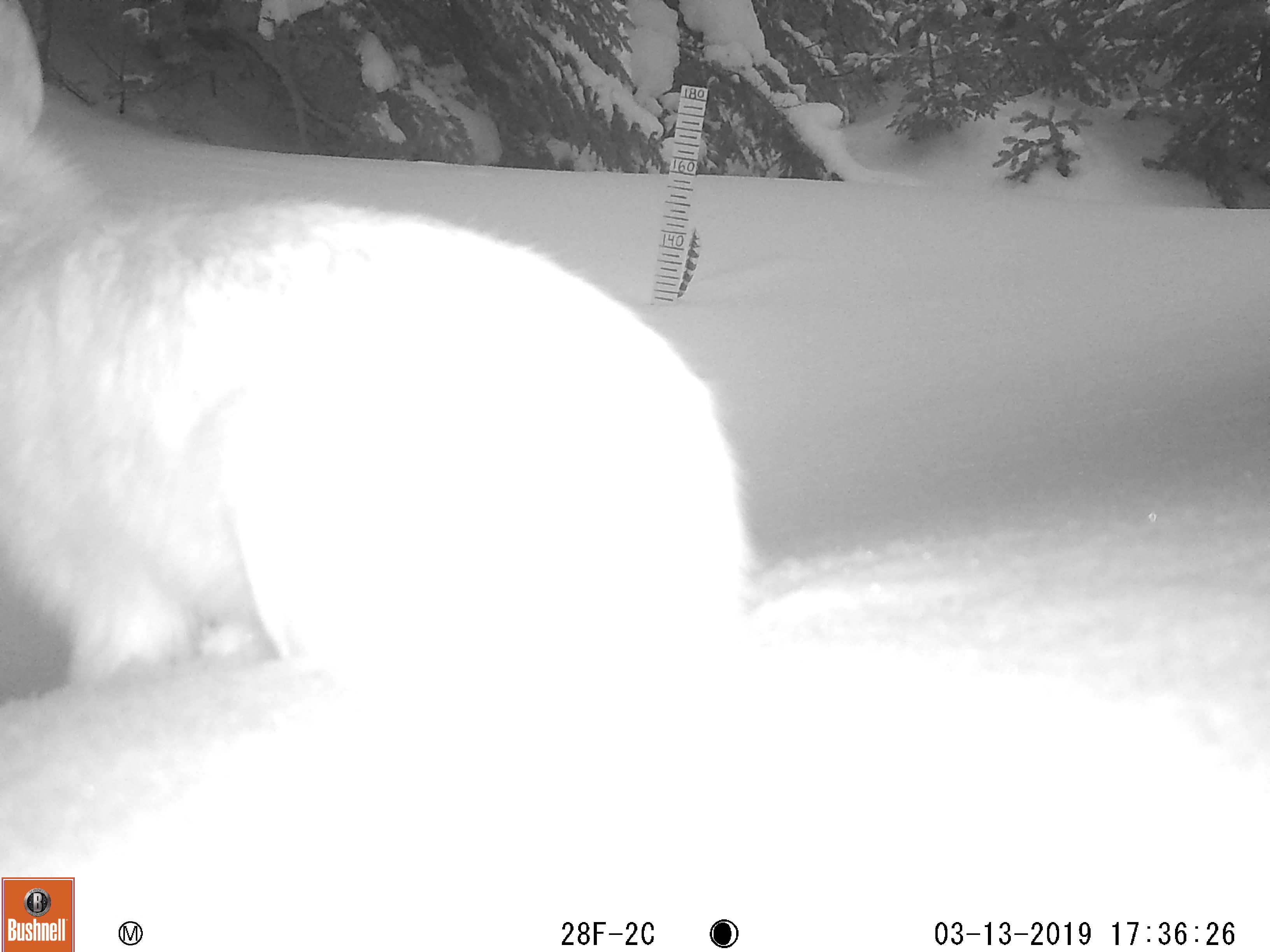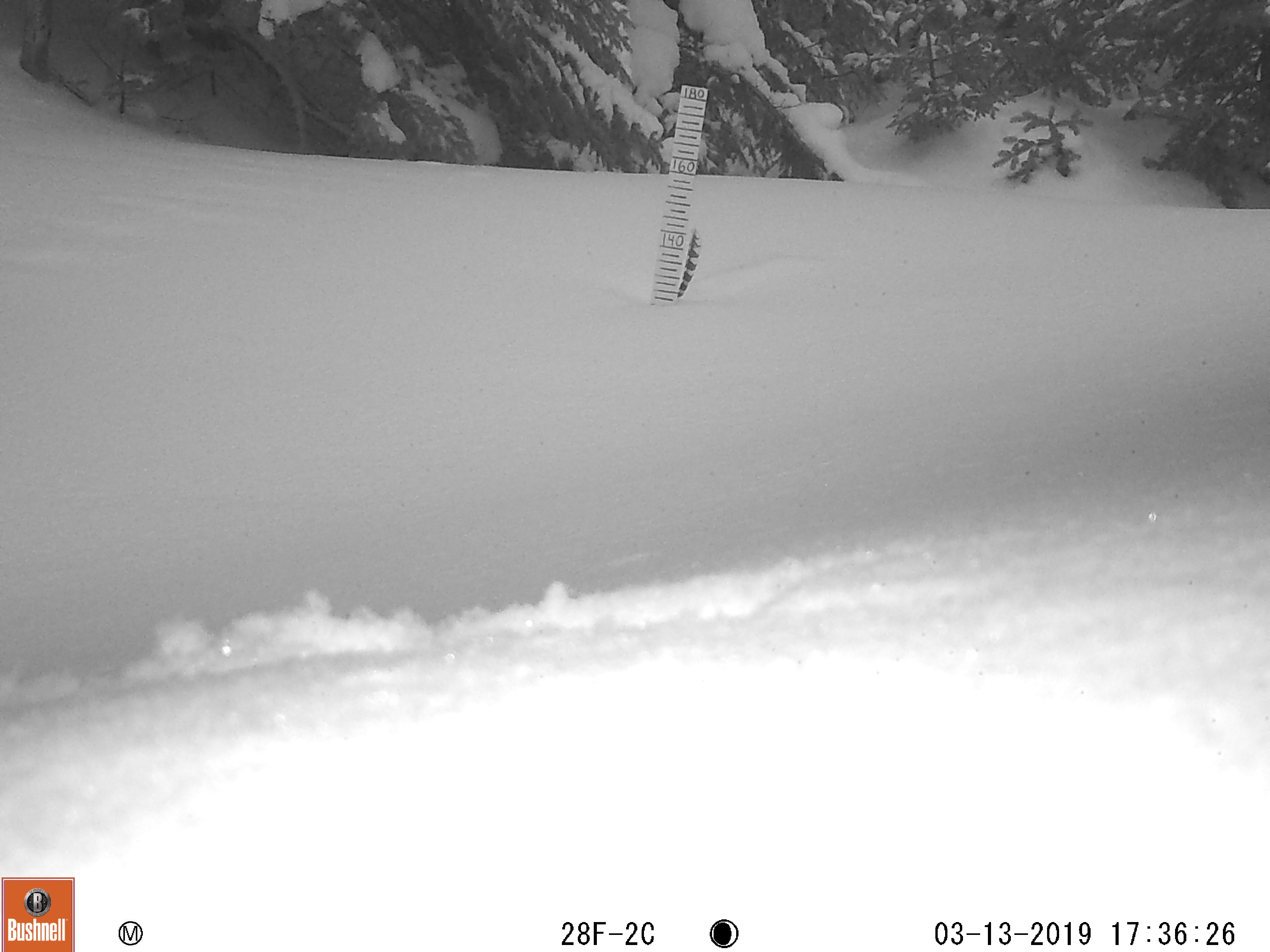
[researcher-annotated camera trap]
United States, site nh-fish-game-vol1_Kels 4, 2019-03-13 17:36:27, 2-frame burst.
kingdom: Animalia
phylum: Chordata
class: Mammalia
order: Lagomorpha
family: Leporidae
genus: Lepus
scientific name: Lepus americanus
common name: snowshoe hare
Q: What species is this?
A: Snowshoe hare (Lepus americanus).